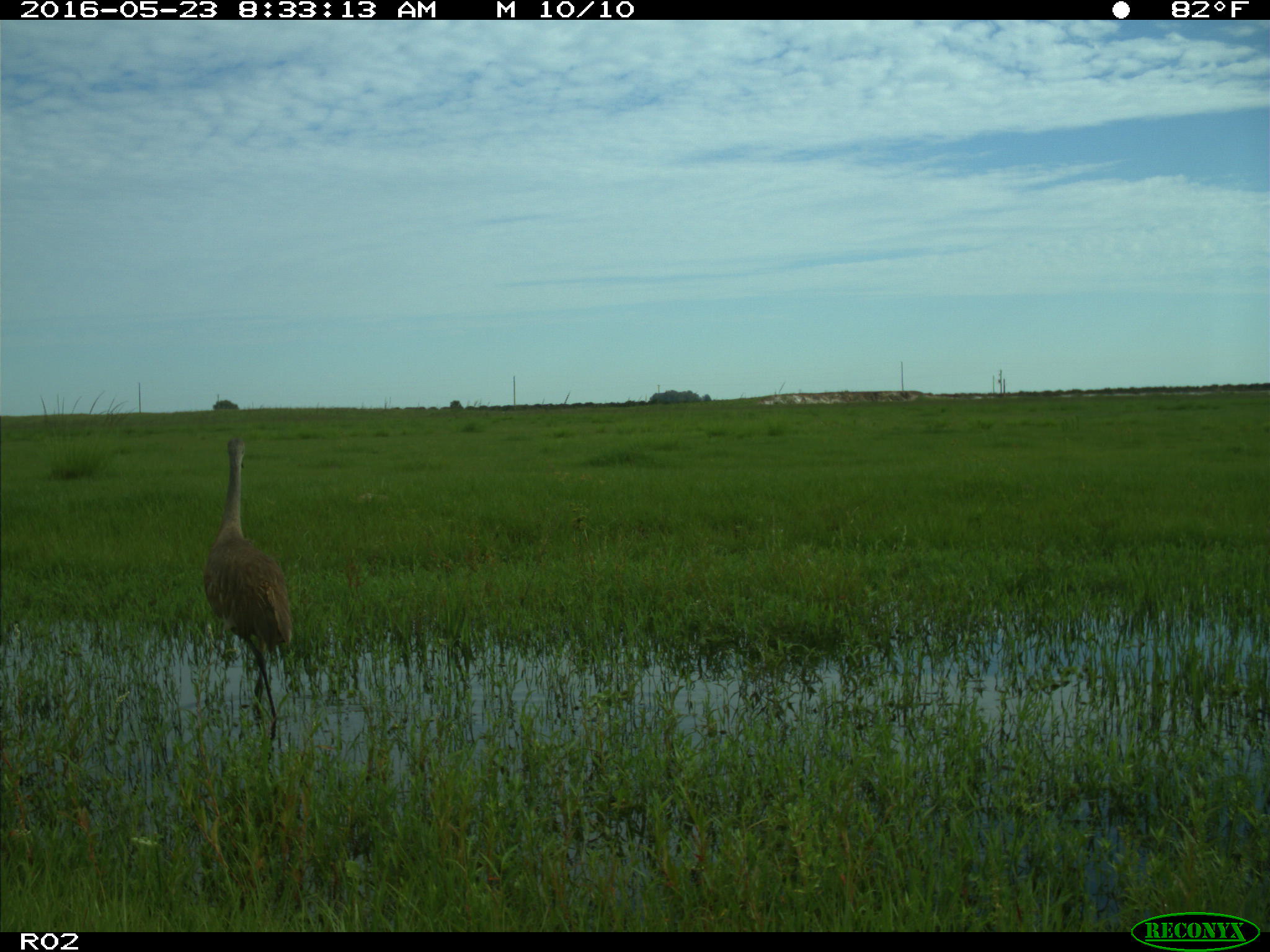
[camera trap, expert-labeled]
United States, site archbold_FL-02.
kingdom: Animalia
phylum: Chordata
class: Aves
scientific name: Aves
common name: birds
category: unidentified bird